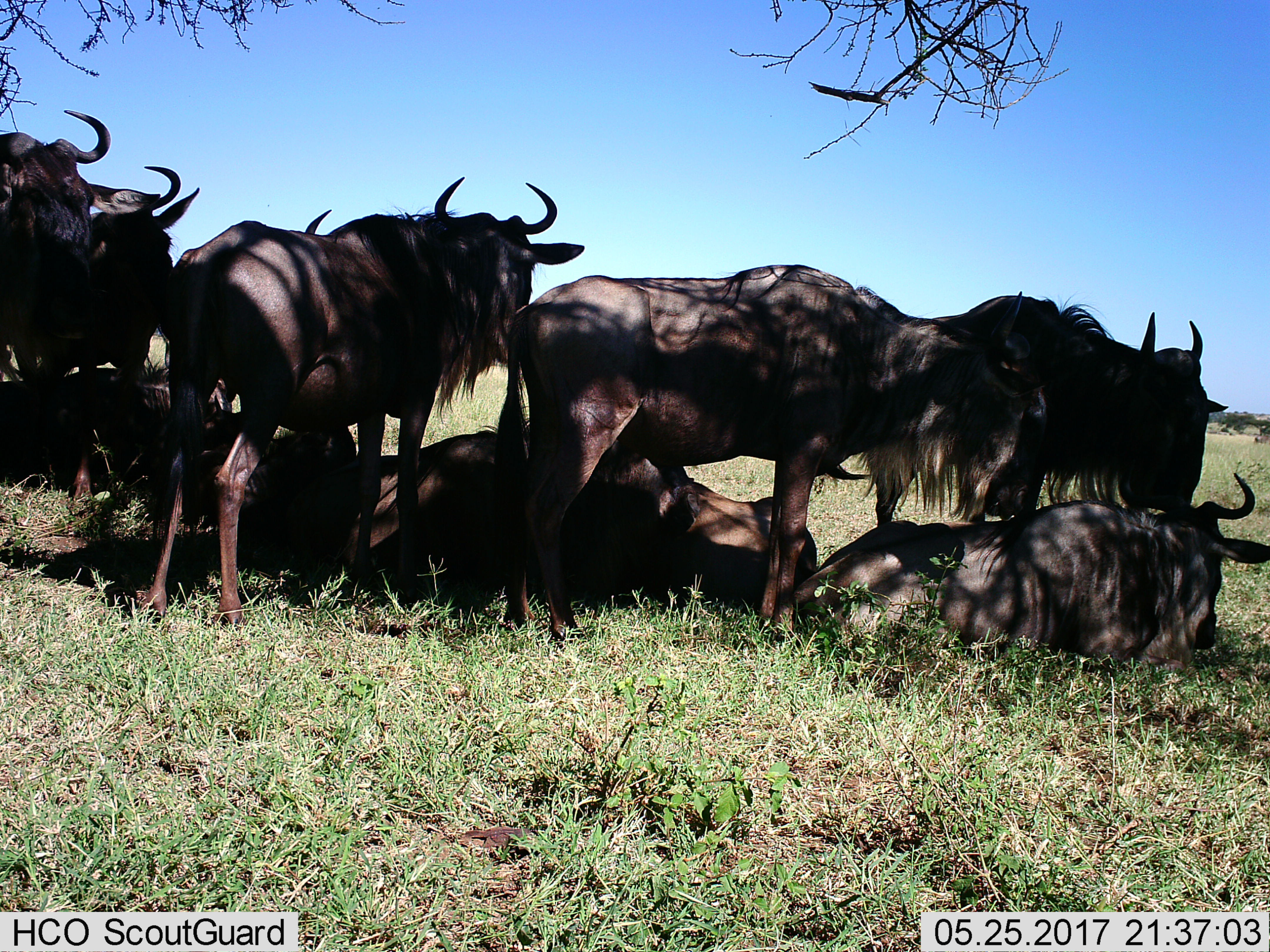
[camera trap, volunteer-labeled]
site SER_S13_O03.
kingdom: Animalia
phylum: Chordata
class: Mammalia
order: Artiodactyla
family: Bovidae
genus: Connochaetes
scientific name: Connochaetes taurinus taurinus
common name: blue wildebeest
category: wildebeestblue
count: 9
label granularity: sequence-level